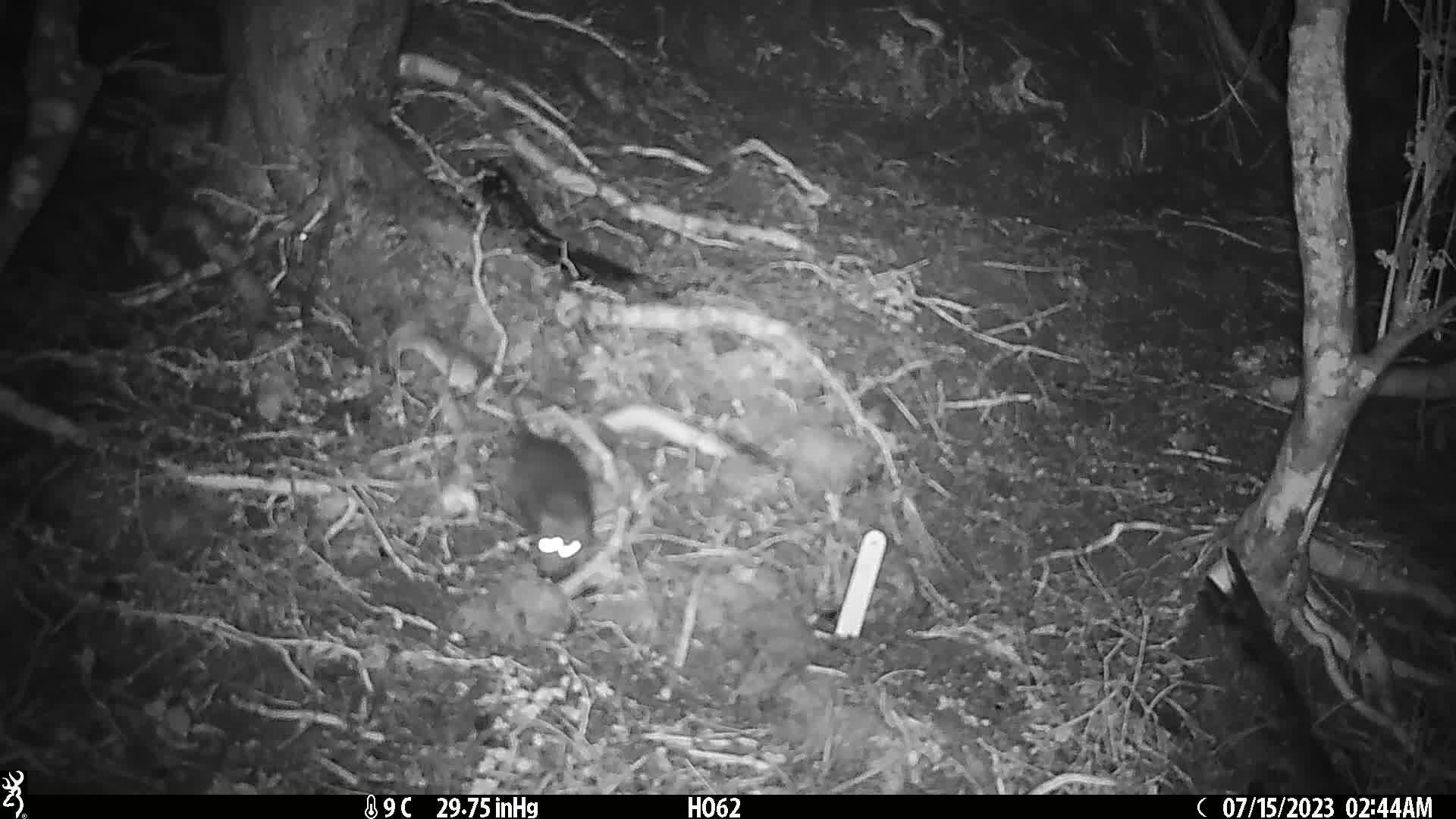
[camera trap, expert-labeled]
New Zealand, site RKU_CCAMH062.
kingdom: Animalia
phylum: Chordata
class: Mammalia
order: Rodentia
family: Muridae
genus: Rattus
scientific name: Rattus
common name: rat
Rat (Rattus).